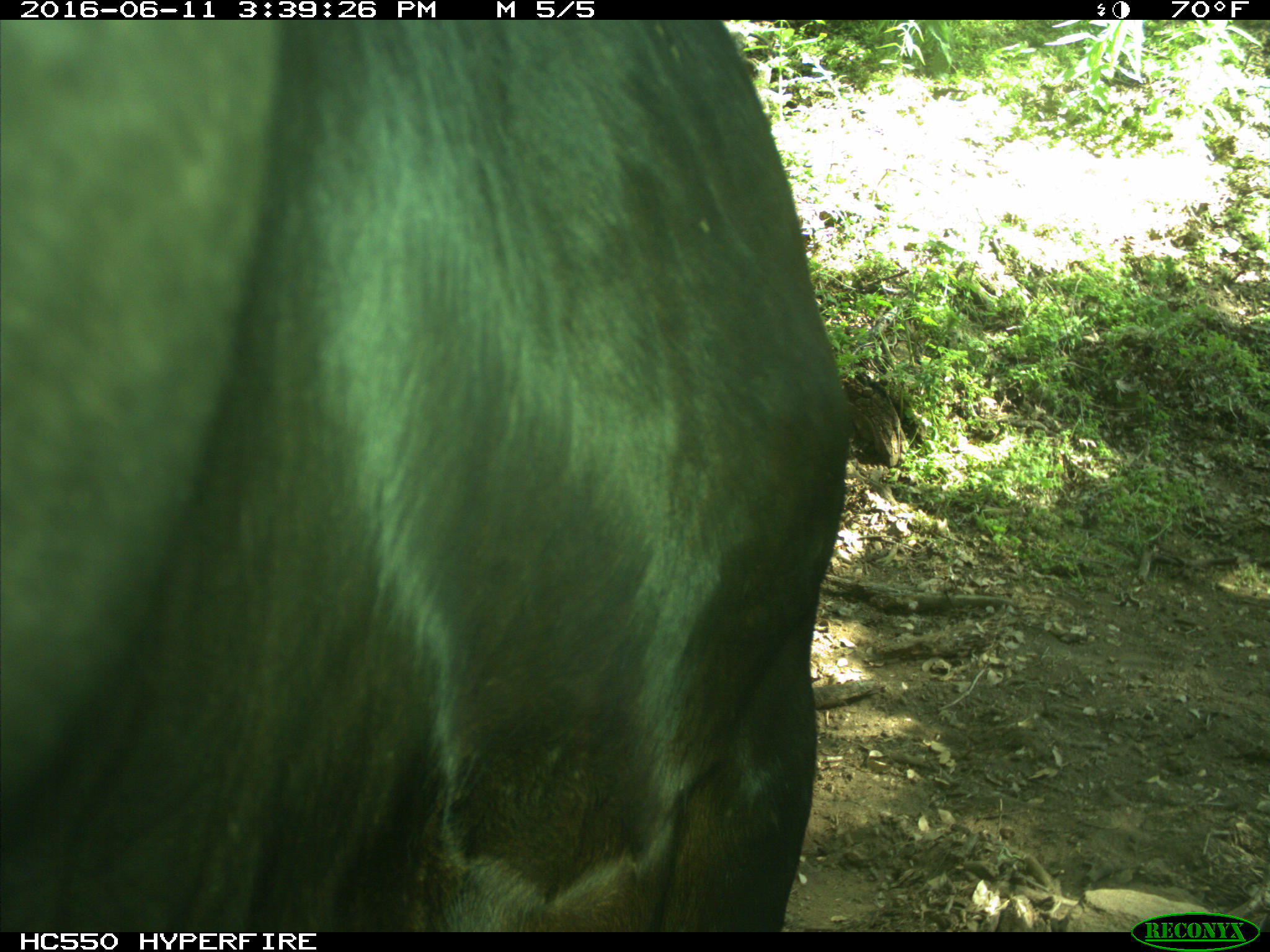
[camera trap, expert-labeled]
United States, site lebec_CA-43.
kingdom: Animalia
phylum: Chordata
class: Mammalia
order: Artiodactyla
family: Bovidae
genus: Bos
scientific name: Bos taurus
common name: domestic cow